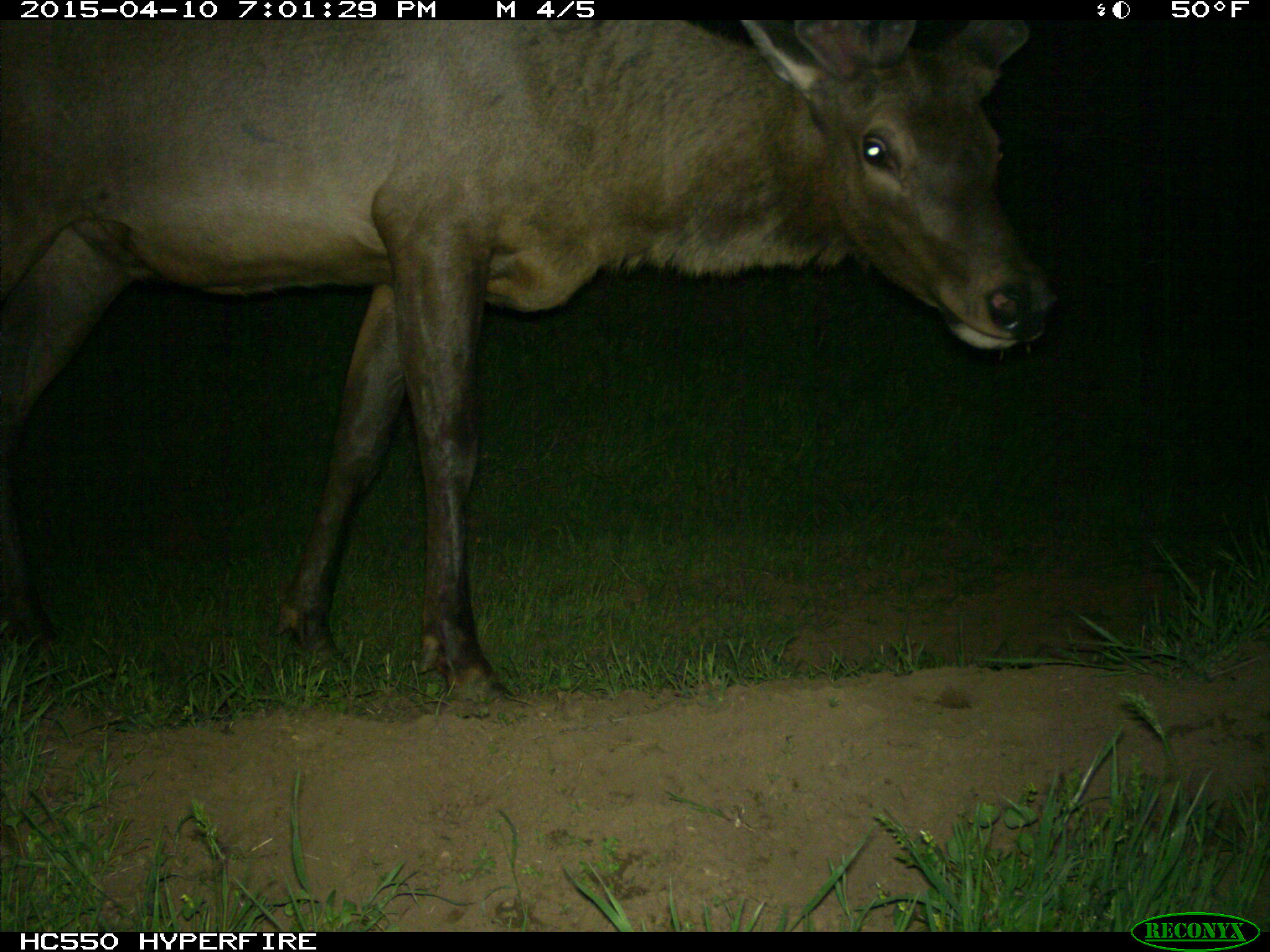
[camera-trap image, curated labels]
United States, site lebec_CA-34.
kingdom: Animalia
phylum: Chordata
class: Mammalia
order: Artiodactyla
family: Cervidae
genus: Cervus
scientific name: Cervus canadensis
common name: elk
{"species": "Cervus canadensis (elk)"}